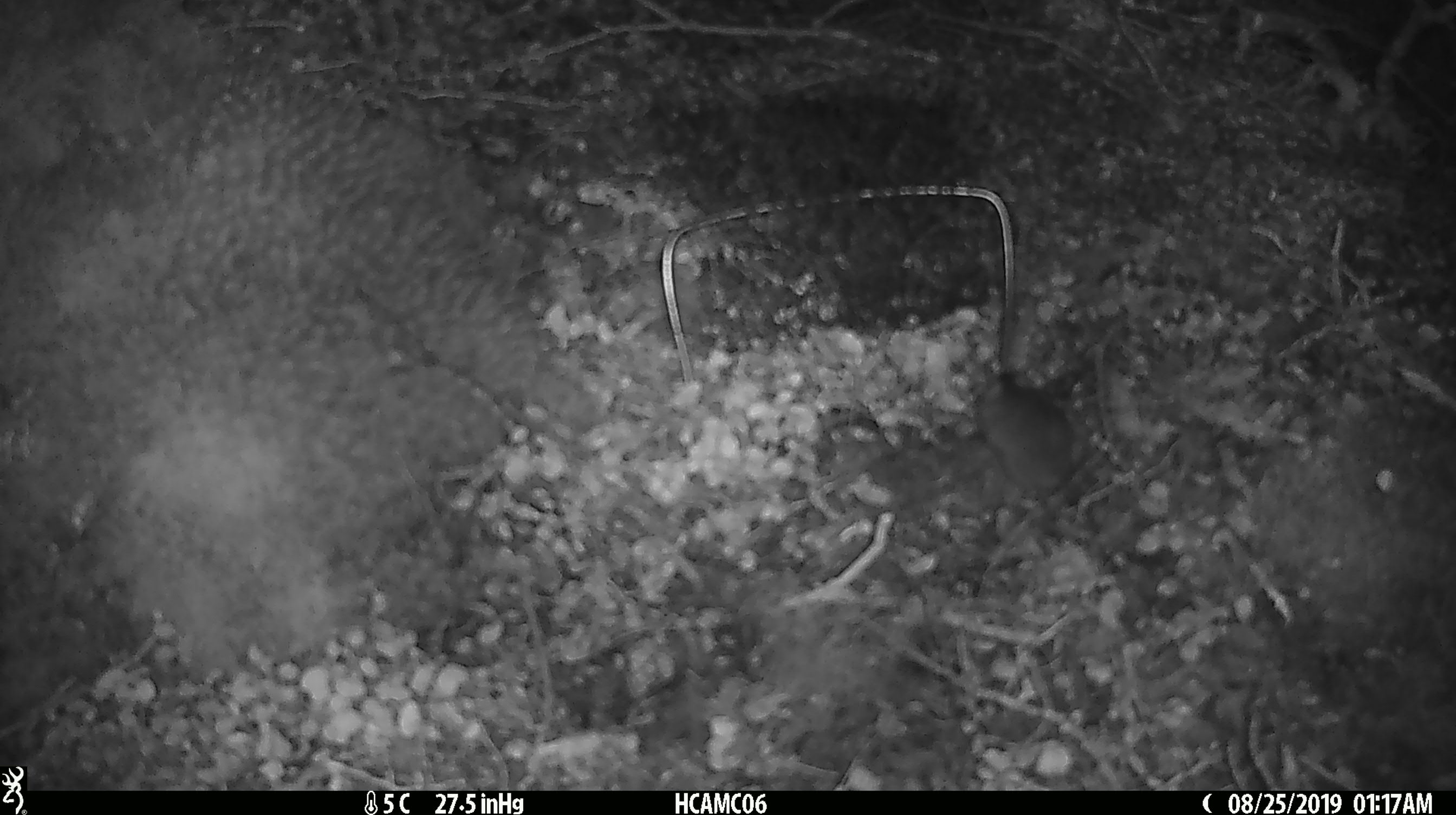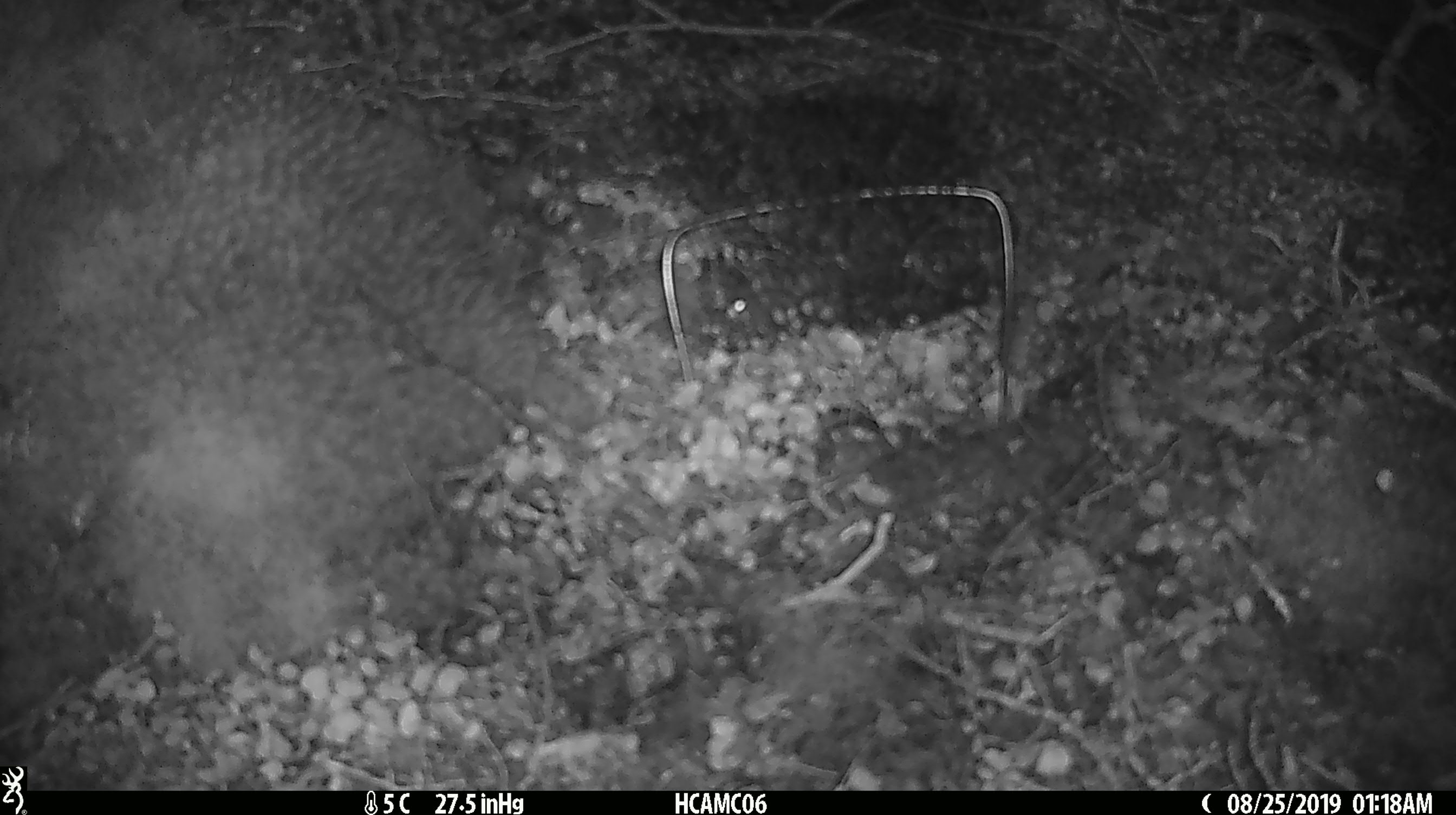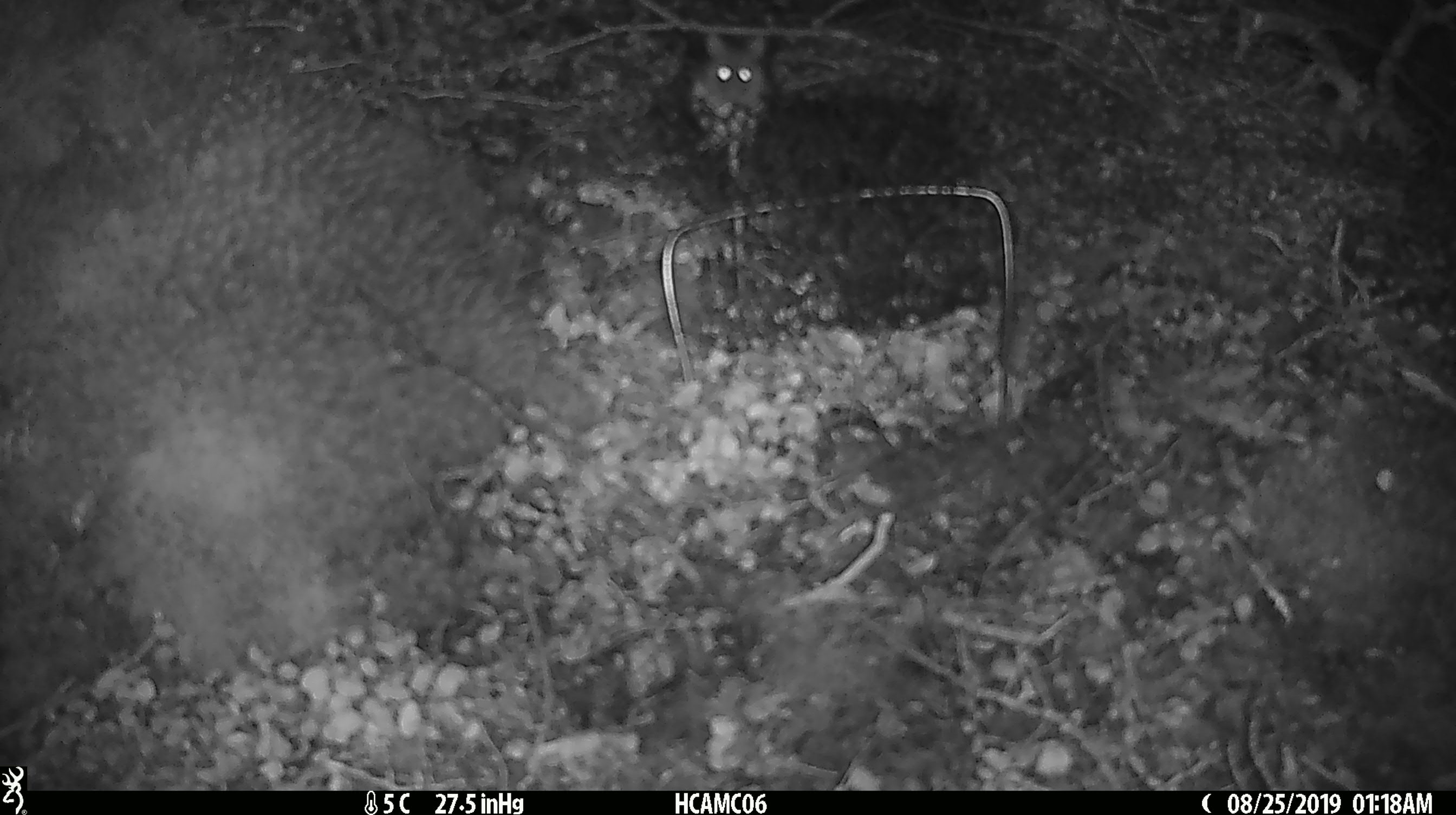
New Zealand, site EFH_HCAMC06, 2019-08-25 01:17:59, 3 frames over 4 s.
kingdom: Animalia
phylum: Chordata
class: Mammalia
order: Rodentia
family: Muridae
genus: Mus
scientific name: Mus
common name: mouse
Mouse (Mus).